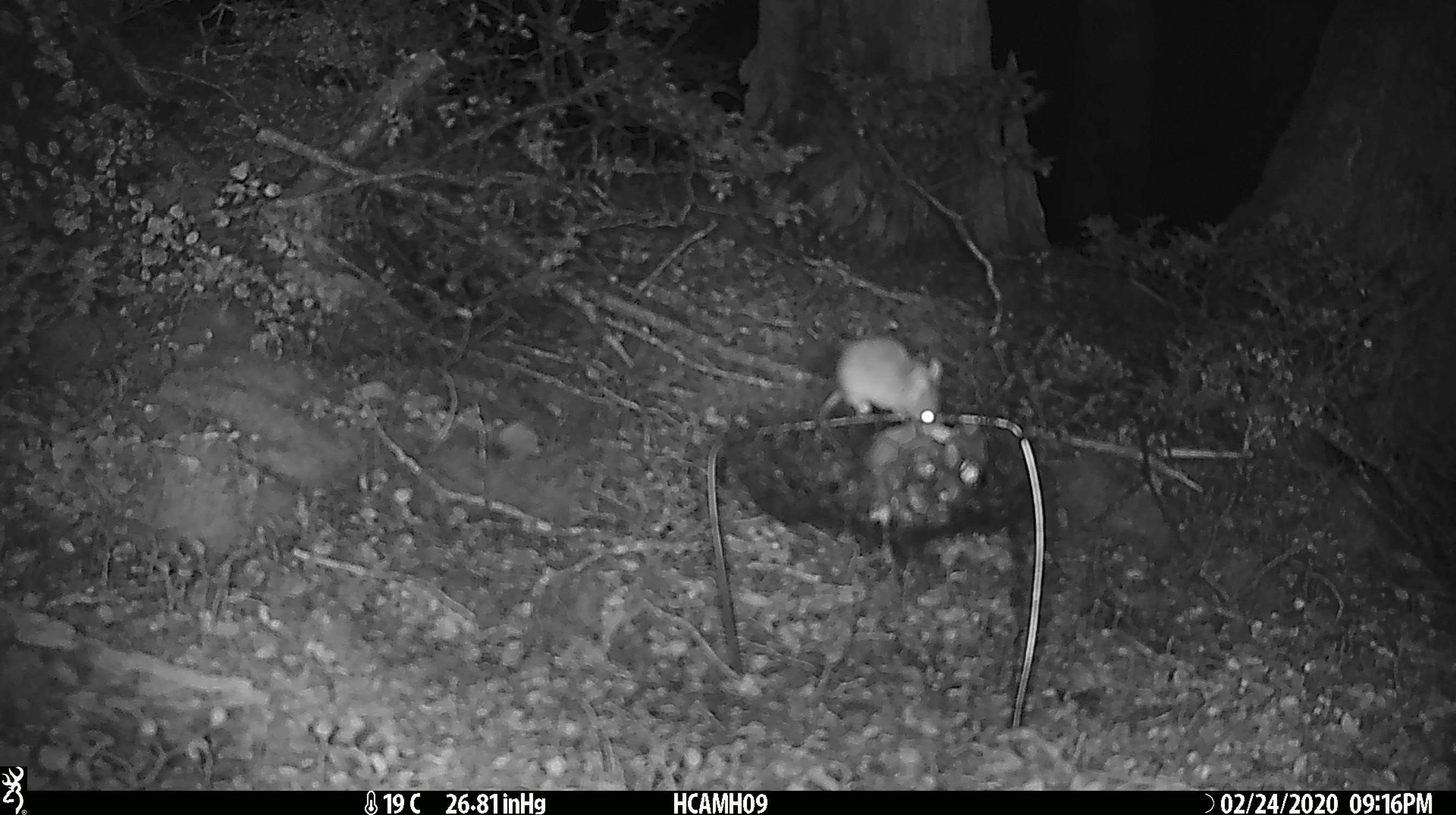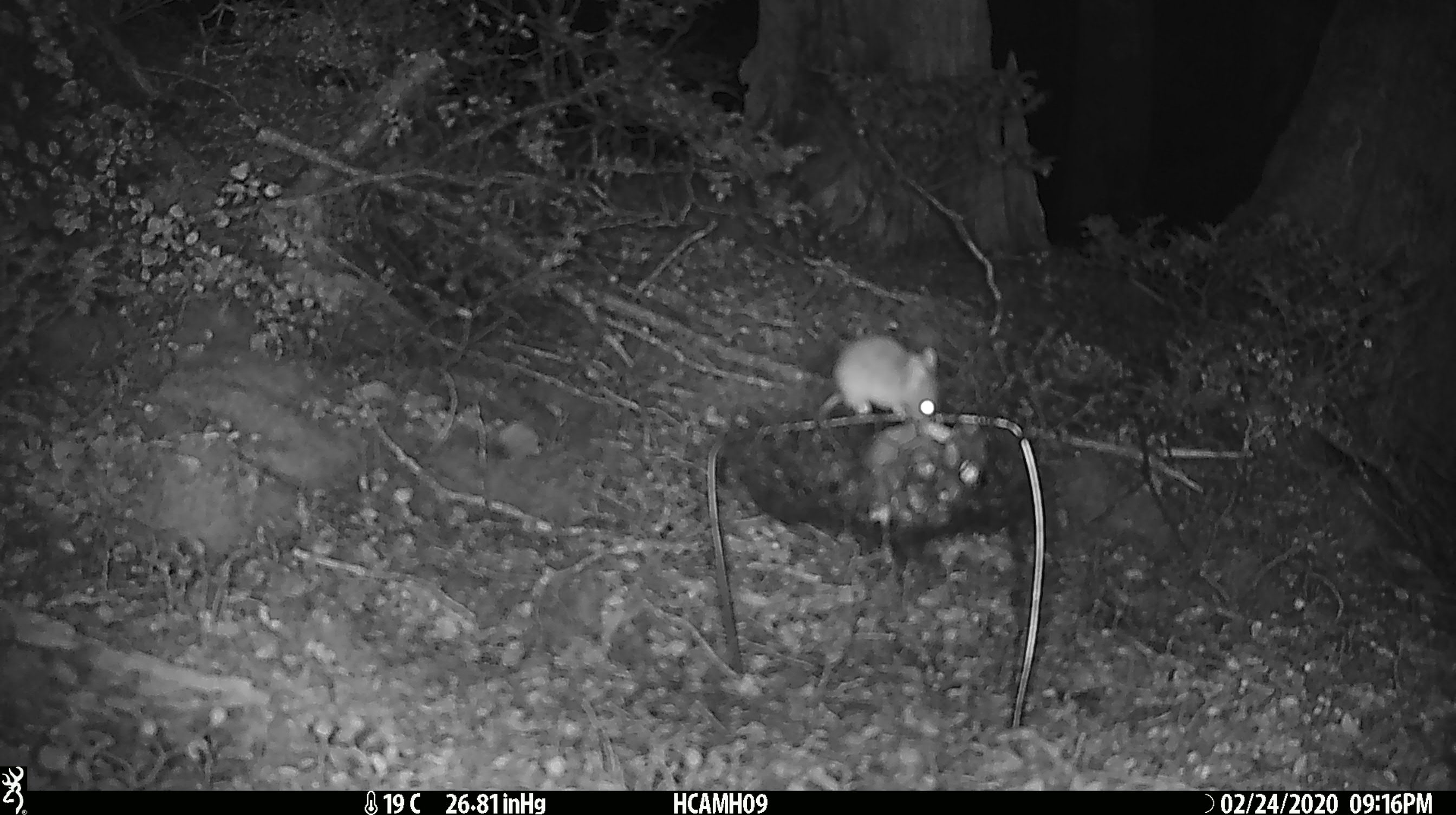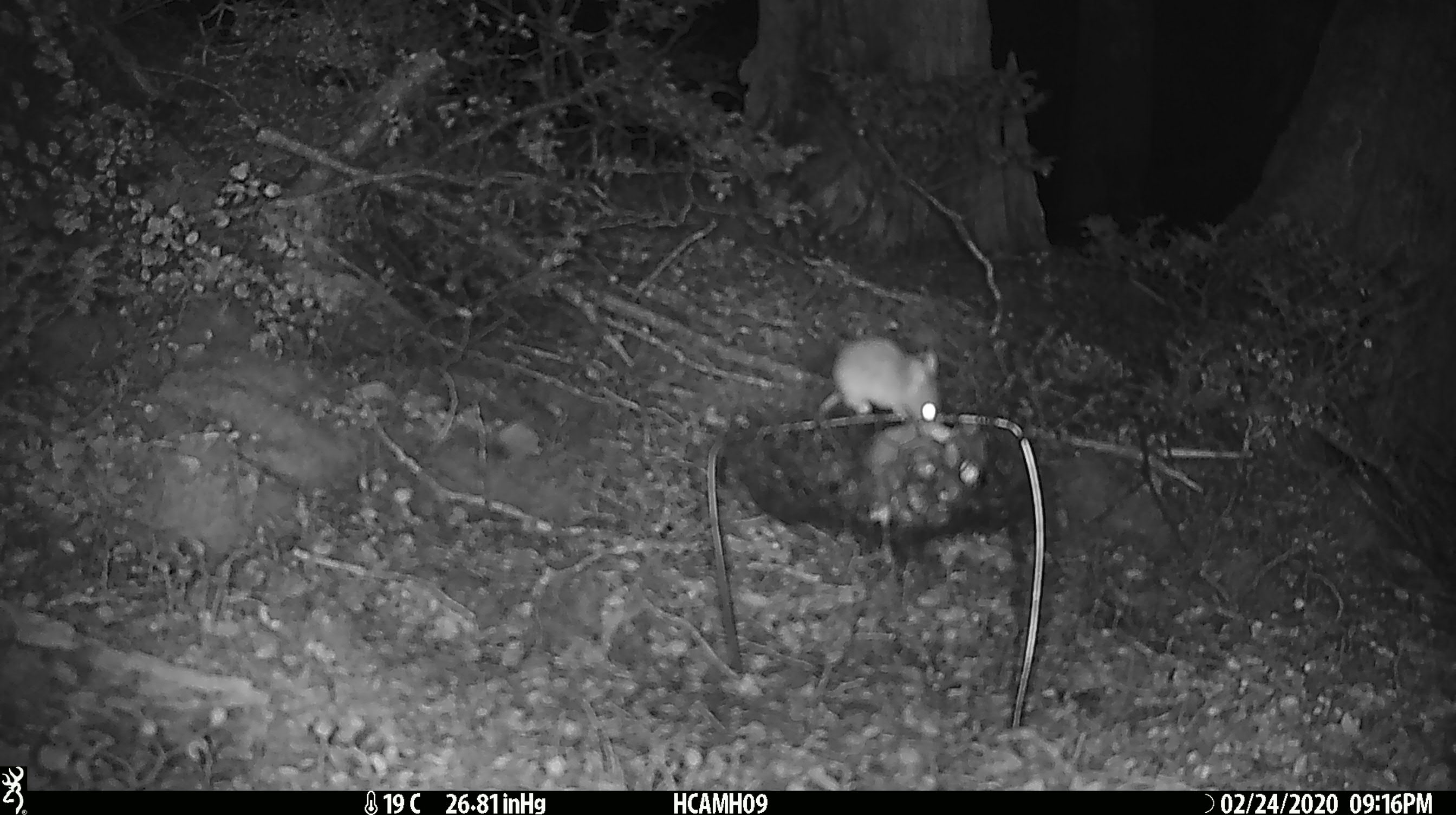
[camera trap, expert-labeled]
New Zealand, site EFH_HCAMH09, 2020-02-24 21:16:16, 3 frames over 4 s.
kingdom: Animalia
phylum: Chordata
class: Mammalia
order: Rodentia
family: Muridae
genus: Mus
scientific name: Mus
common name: mouse